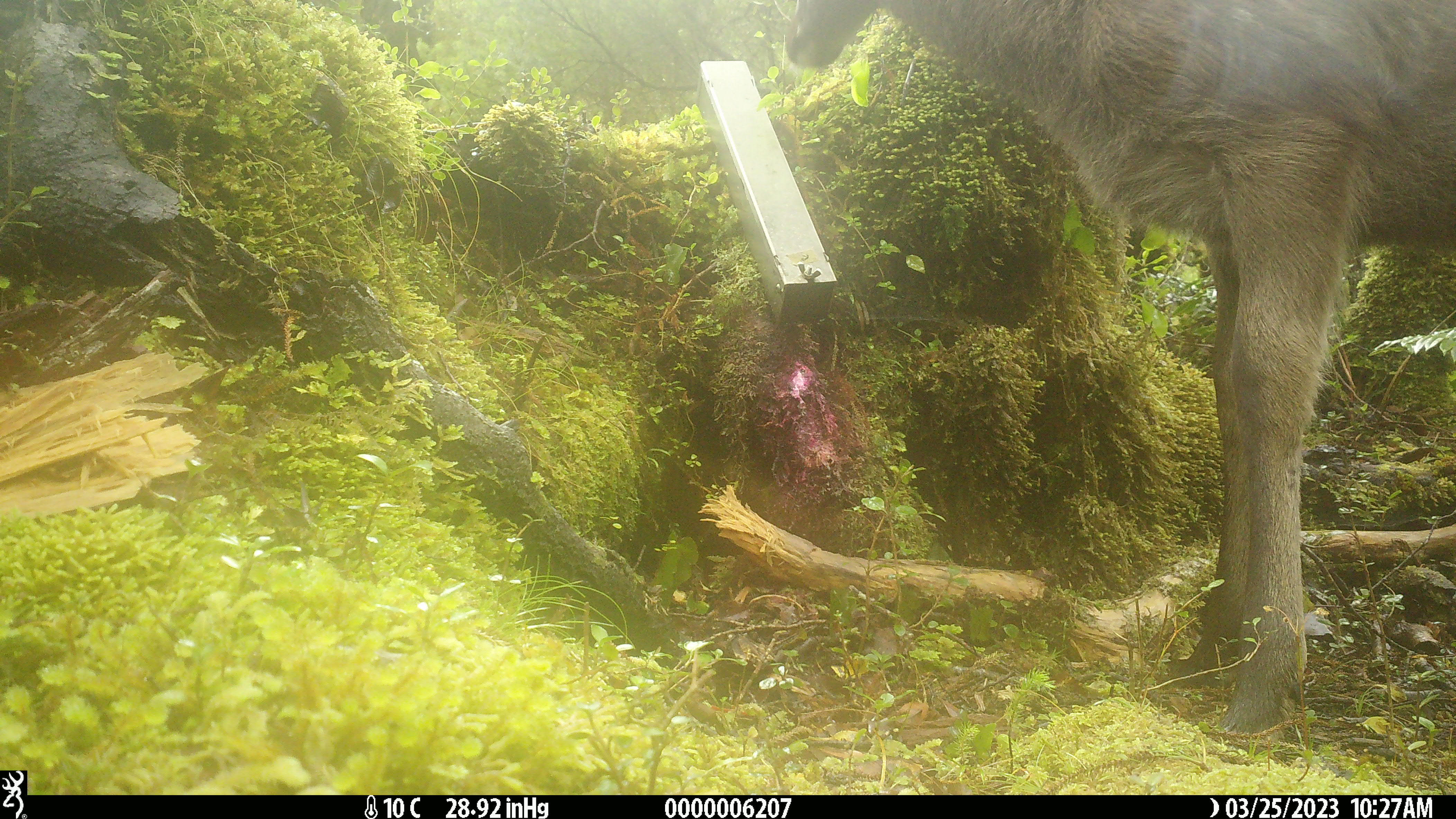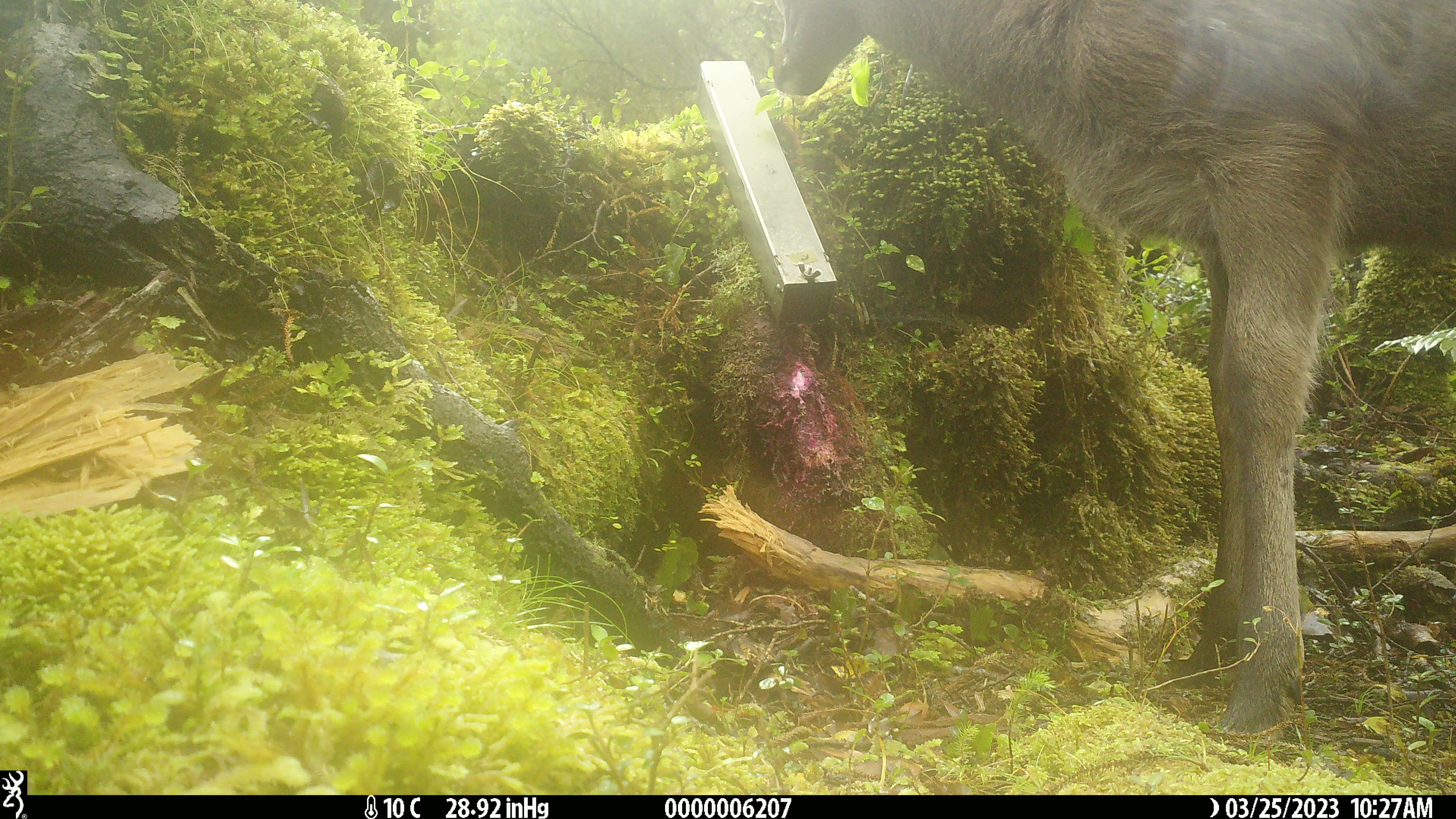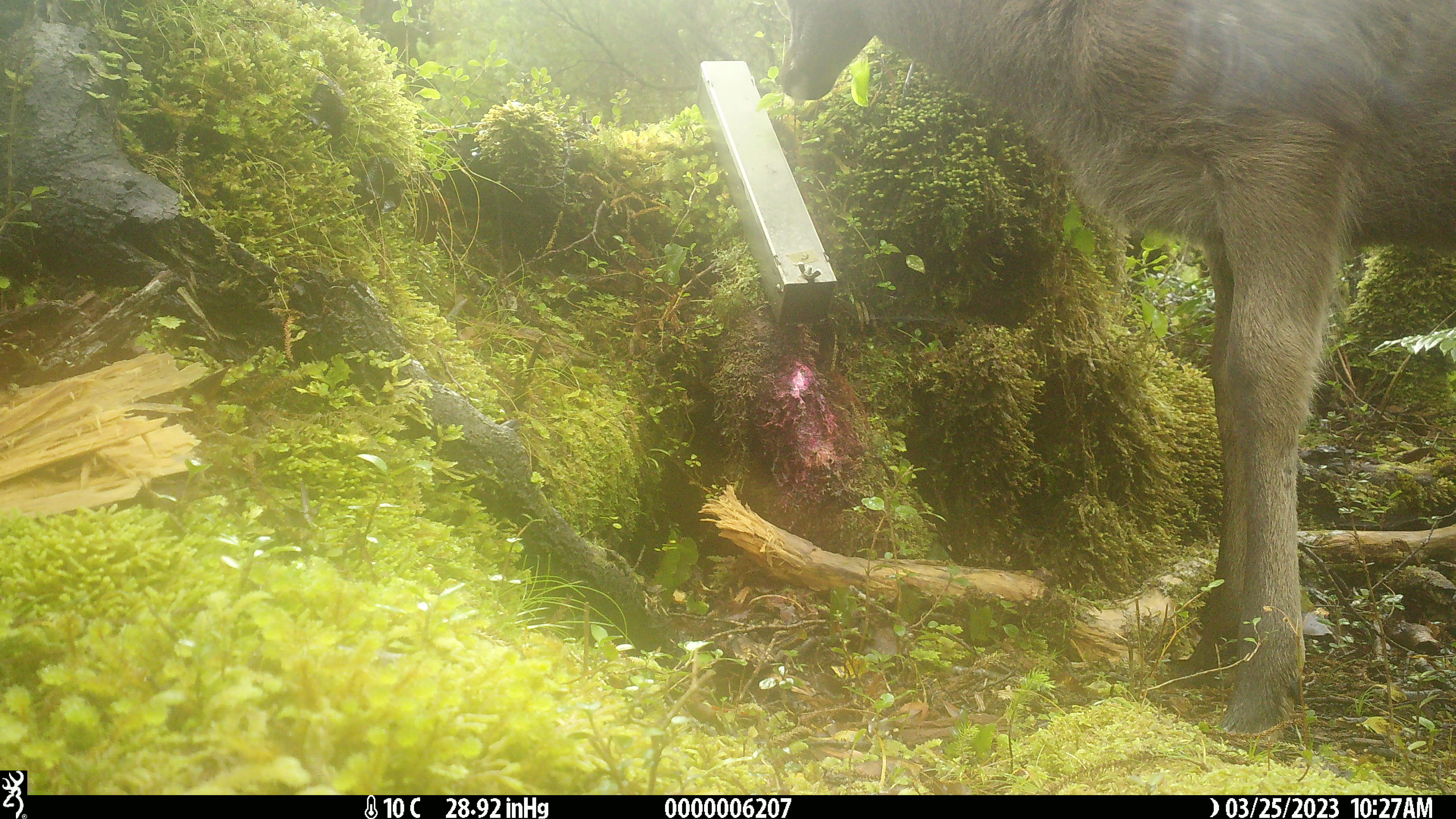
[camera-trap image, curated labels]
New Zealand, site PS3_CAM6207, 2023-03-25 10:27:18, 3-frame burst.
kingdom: Animalia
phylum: Chordata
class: Mammalia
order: Artiodactyla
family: Cervidae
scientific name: Cervidae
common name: deer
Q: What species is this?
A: Deer (Cervidae).